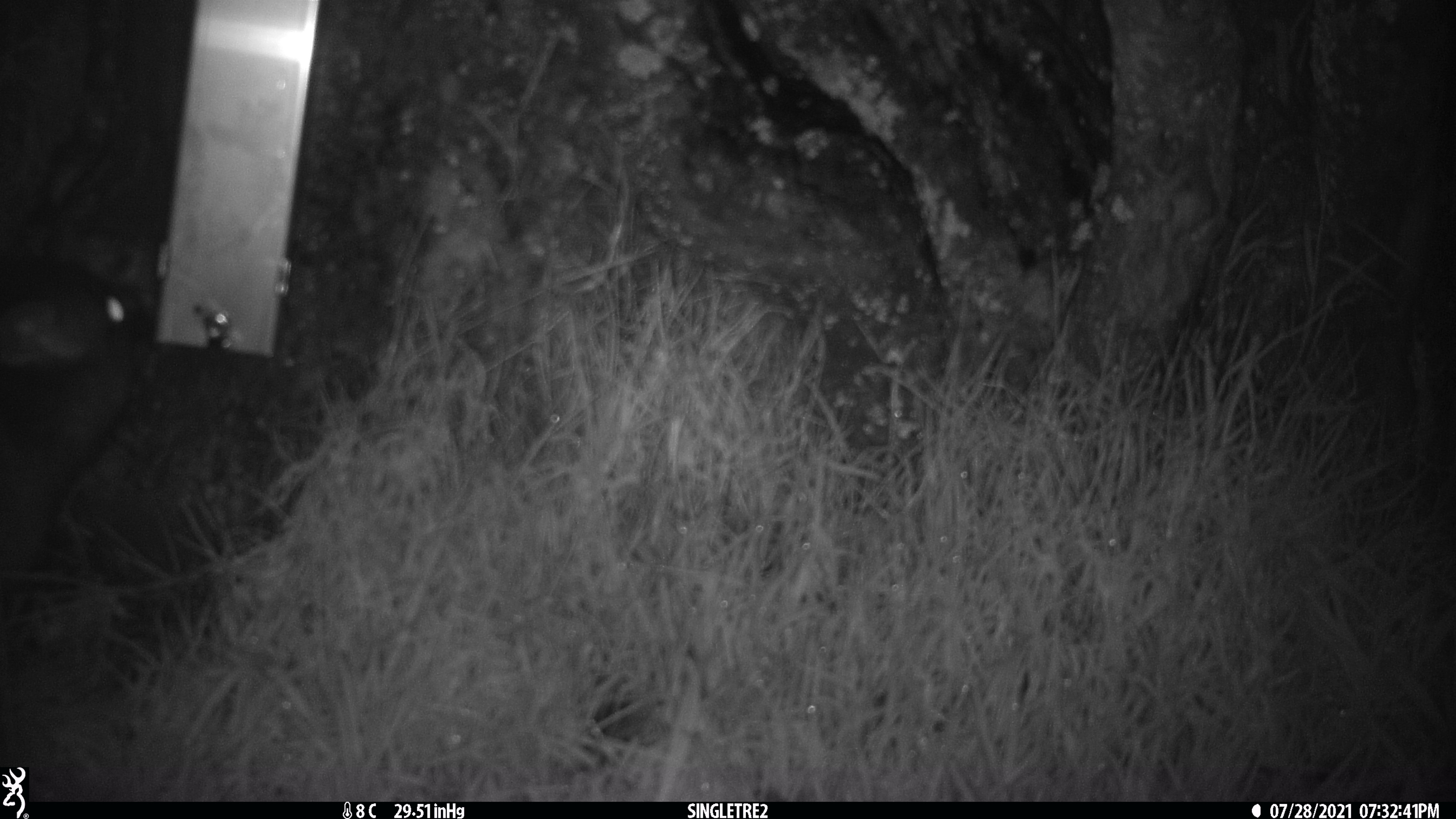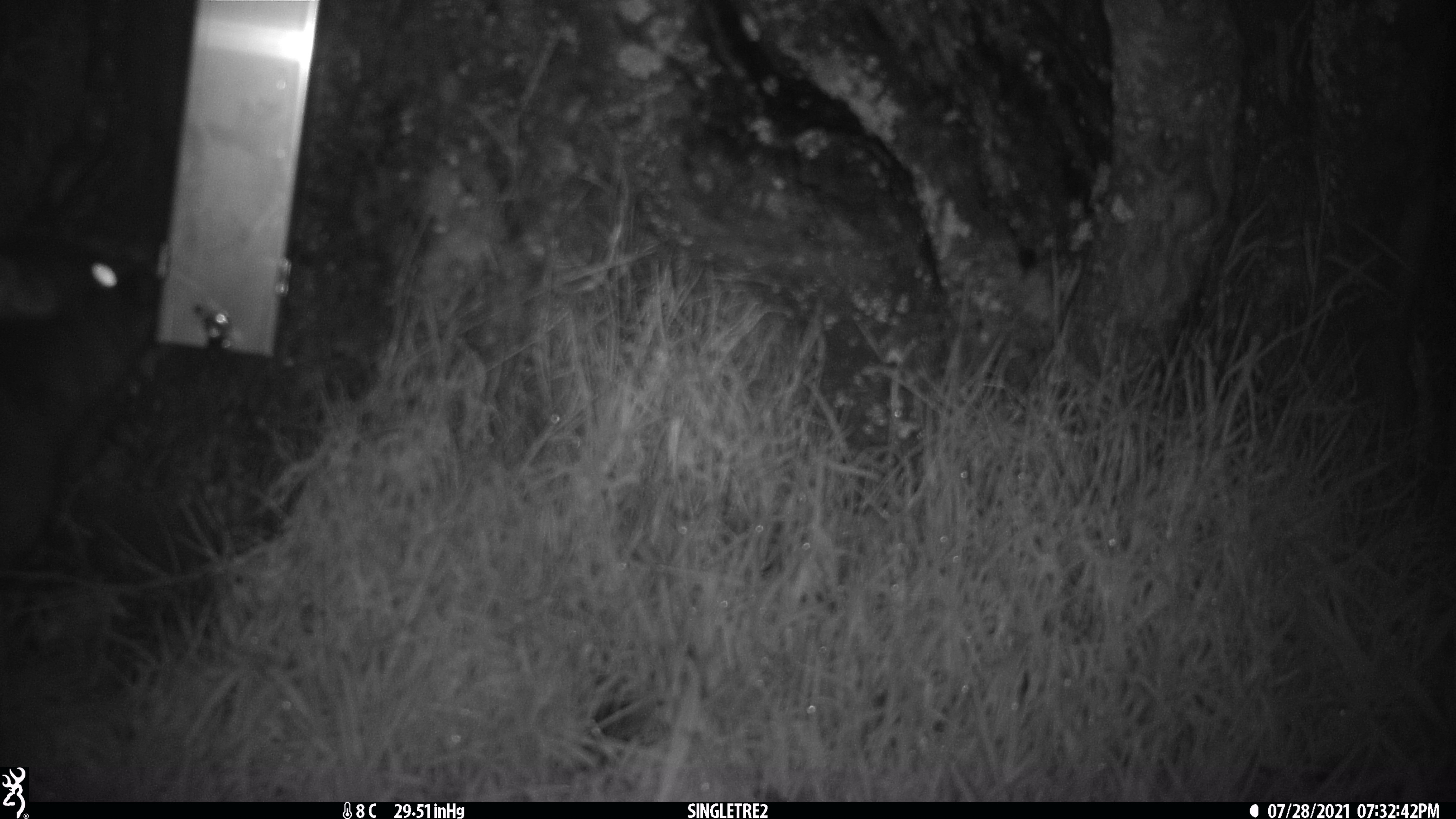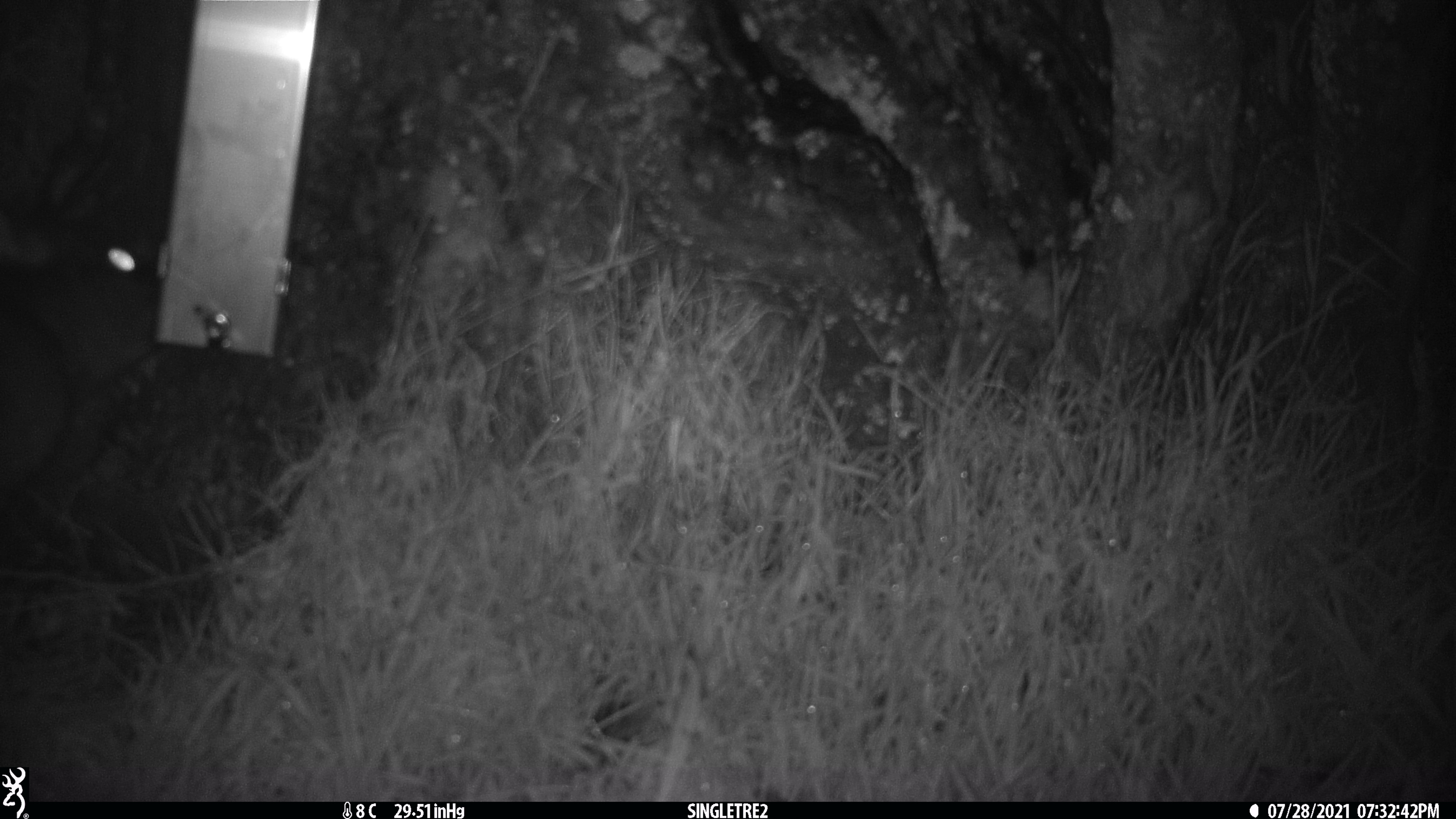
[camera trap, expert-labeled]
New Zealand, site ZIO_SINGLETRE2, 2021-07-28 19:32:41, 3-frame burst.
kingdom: Animalia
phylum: Chordata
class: Mammalia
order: Diprotodontia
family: Phalangeridae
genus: Trichosurus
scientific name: Trichosurus vulpecula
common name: common brushtail possum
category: possum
Possum (common brushtail possum) (Trichosurus vulpecula).